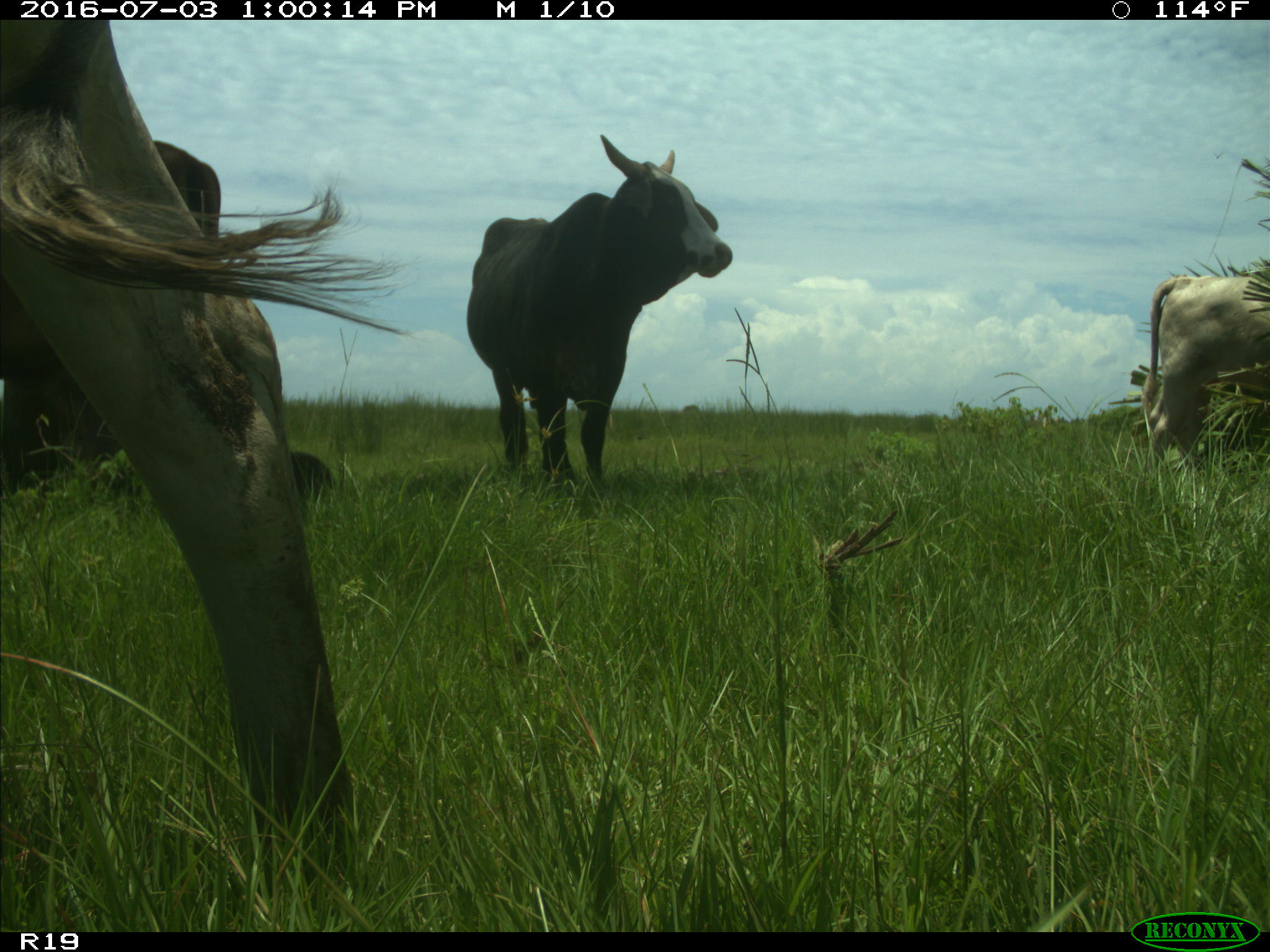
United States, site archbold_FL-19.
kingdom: Animalia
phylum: Chordata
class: Mammalia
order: Artiodactyla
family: Bovidae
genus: Bos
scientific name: Bos taurus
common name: domestic cow